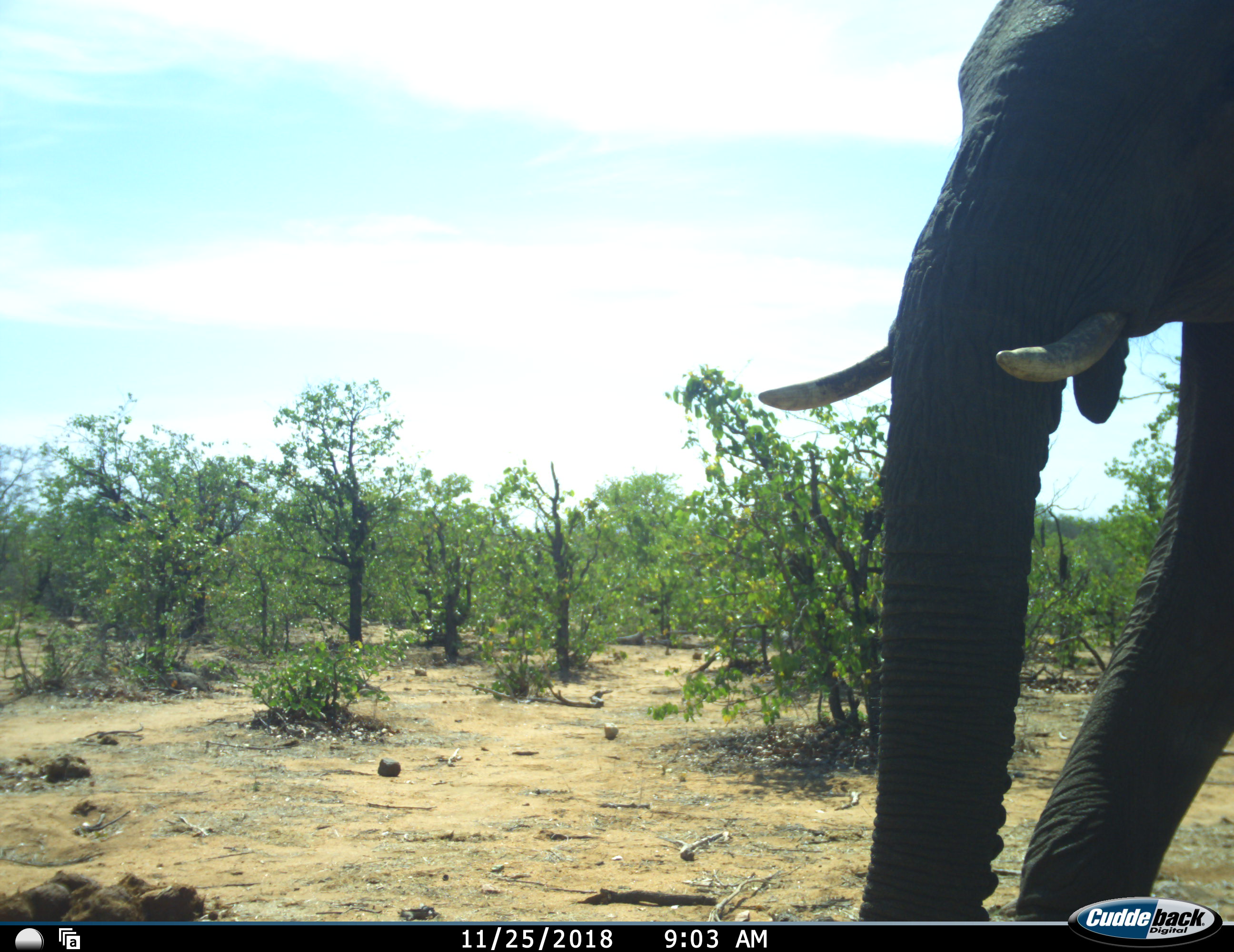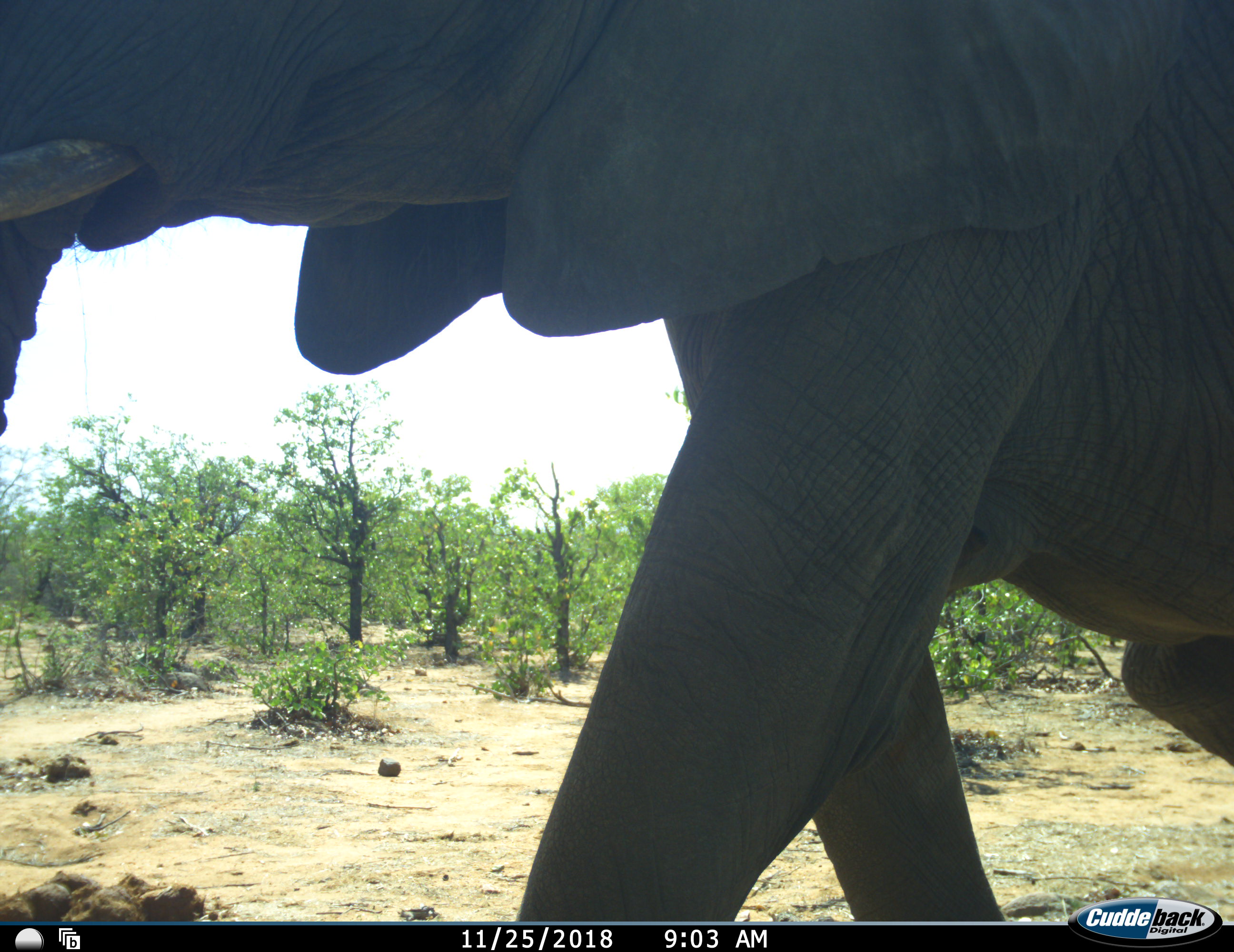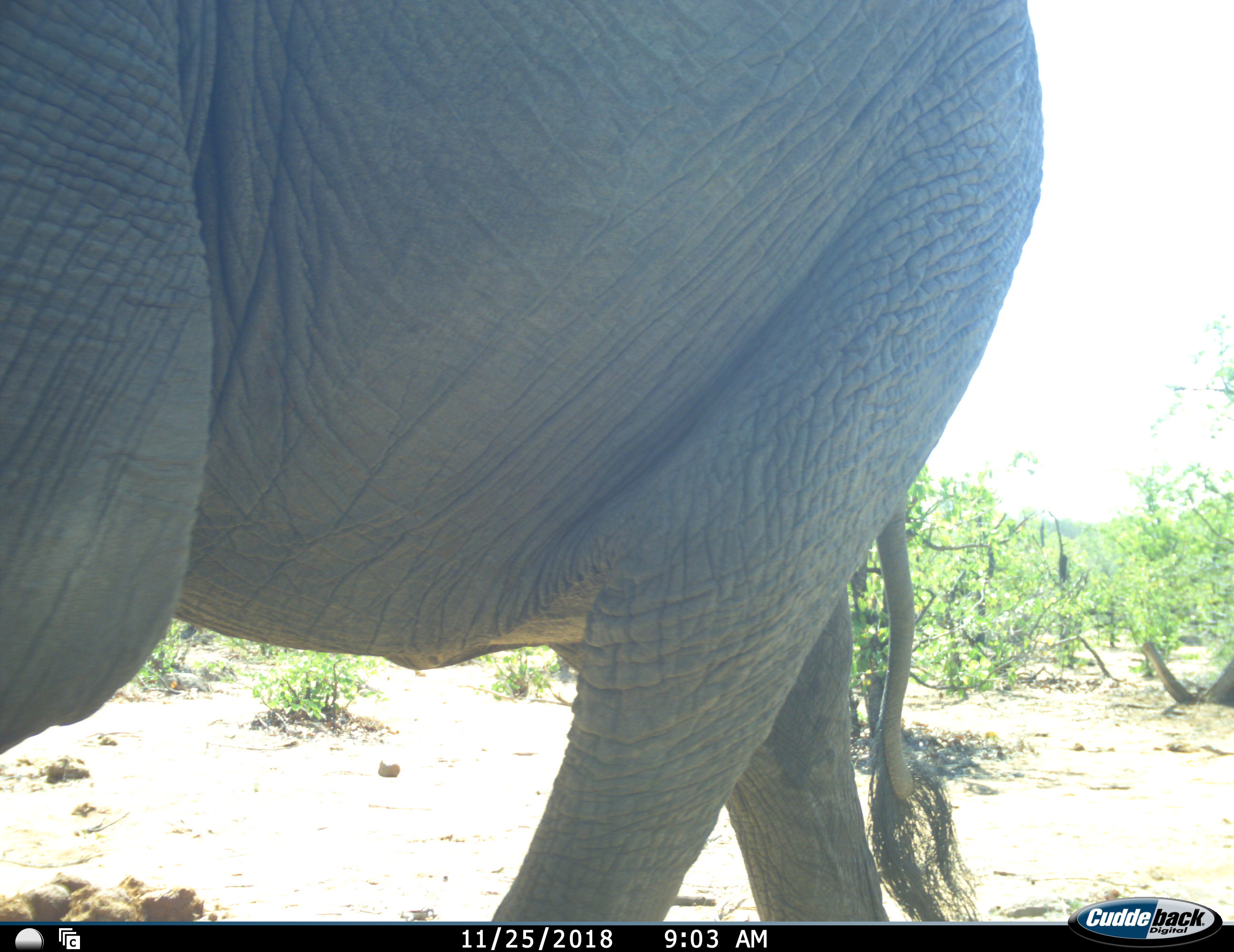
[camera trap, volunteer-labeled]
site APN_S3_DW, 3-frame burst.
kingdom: Animalia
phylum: Chordata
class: Mammalia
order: Proboscidea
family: Elephantidae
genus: Loxodonta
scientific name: Loxodonta africana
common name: african bush elephant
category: elephant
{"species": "elephant (african bush elephant) (Loxodonta africana)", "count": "1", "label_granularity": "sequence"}